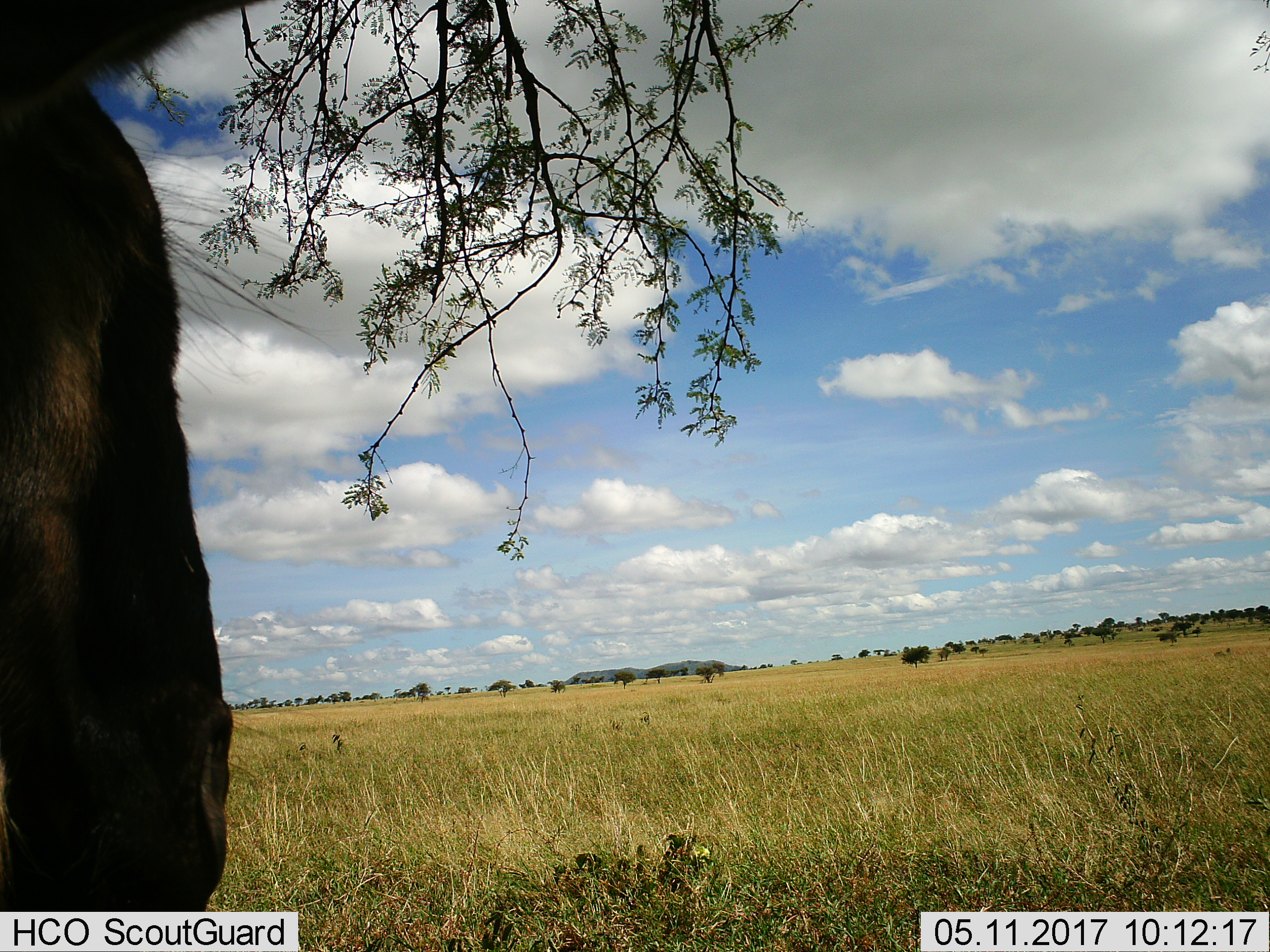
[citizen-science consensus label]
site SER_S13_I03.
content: unidentified animal